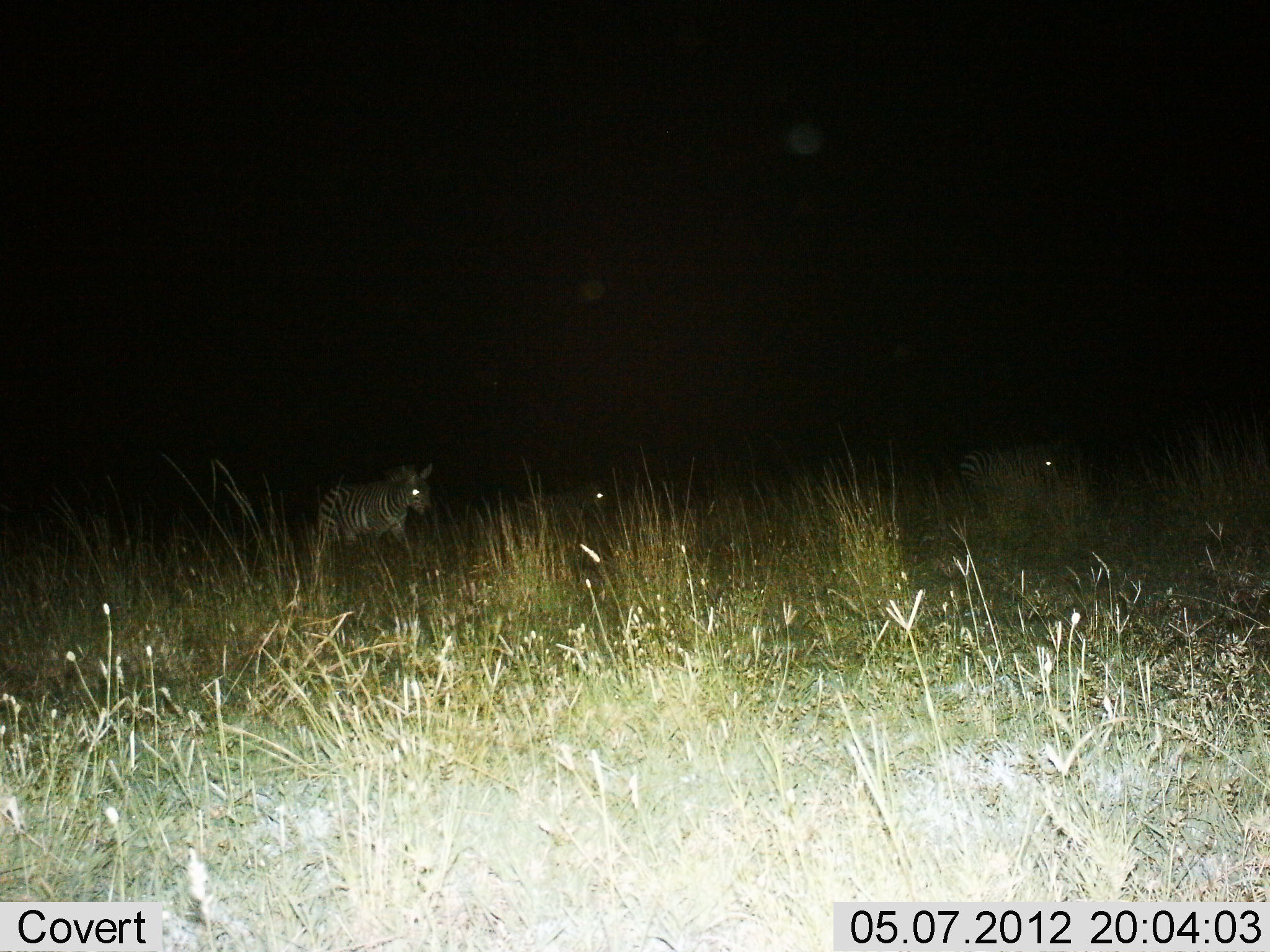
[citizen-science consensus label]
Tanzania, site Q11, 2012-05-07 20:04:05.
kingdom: Animalia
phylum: Chordata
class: Mammalia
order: Perissodactyla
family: Equidae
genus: Equus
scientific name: Equus quagga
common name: plains zebra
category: zebra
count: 3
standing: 27%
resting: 0%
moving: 73%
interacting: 0%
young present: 0%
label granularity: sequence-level